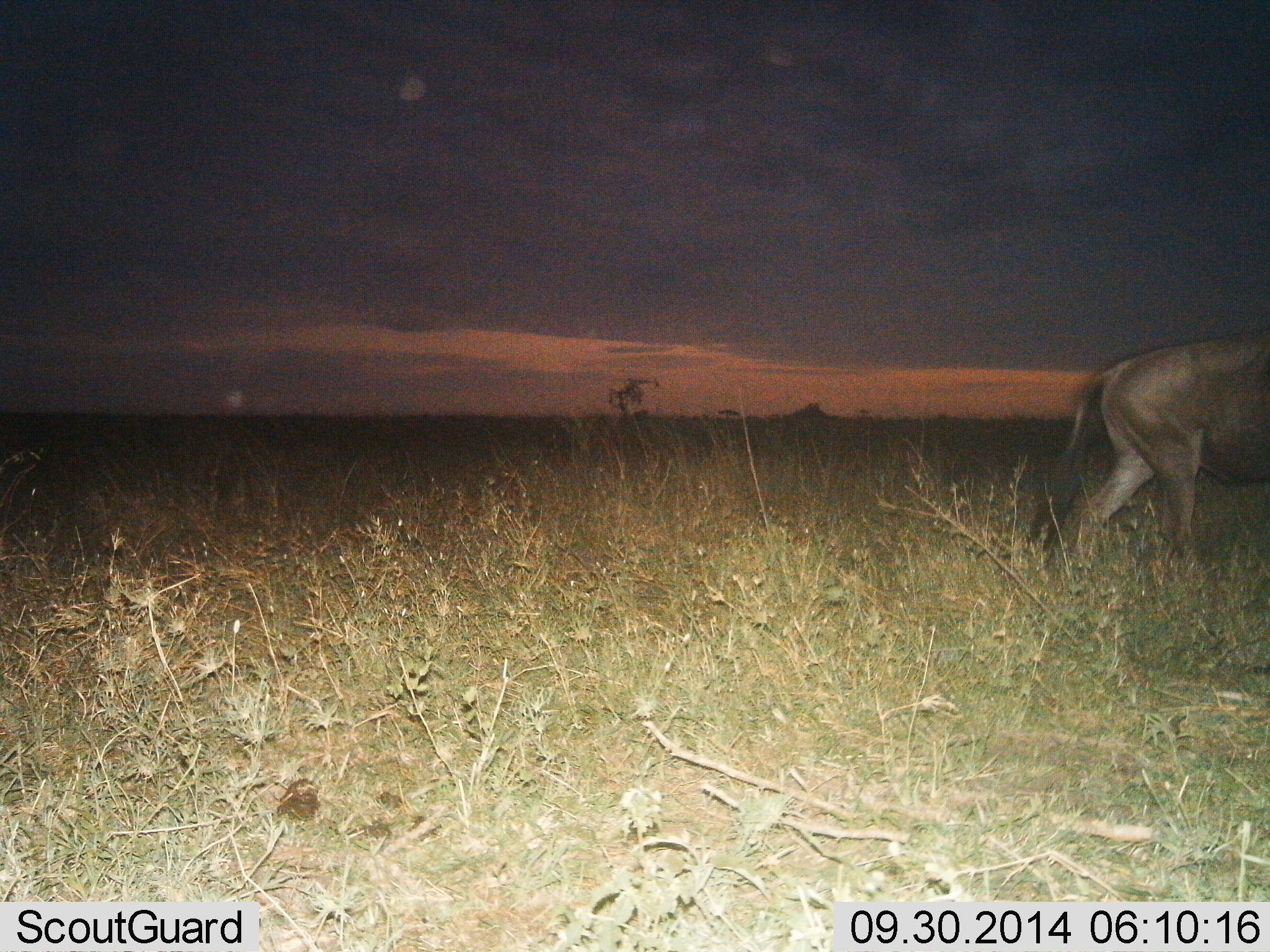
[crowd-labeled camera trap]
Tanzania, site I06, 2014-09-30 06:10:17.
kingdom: Animalia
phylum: Chordata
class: Mammalia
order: Artiodactyla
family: Bovidae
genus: Connochaetes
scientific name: Connochaetes taurinus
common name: blue wildebeest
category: wildebeest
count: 1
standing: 10%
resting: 0%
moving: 100%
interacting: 0%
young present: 0%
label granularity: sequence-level